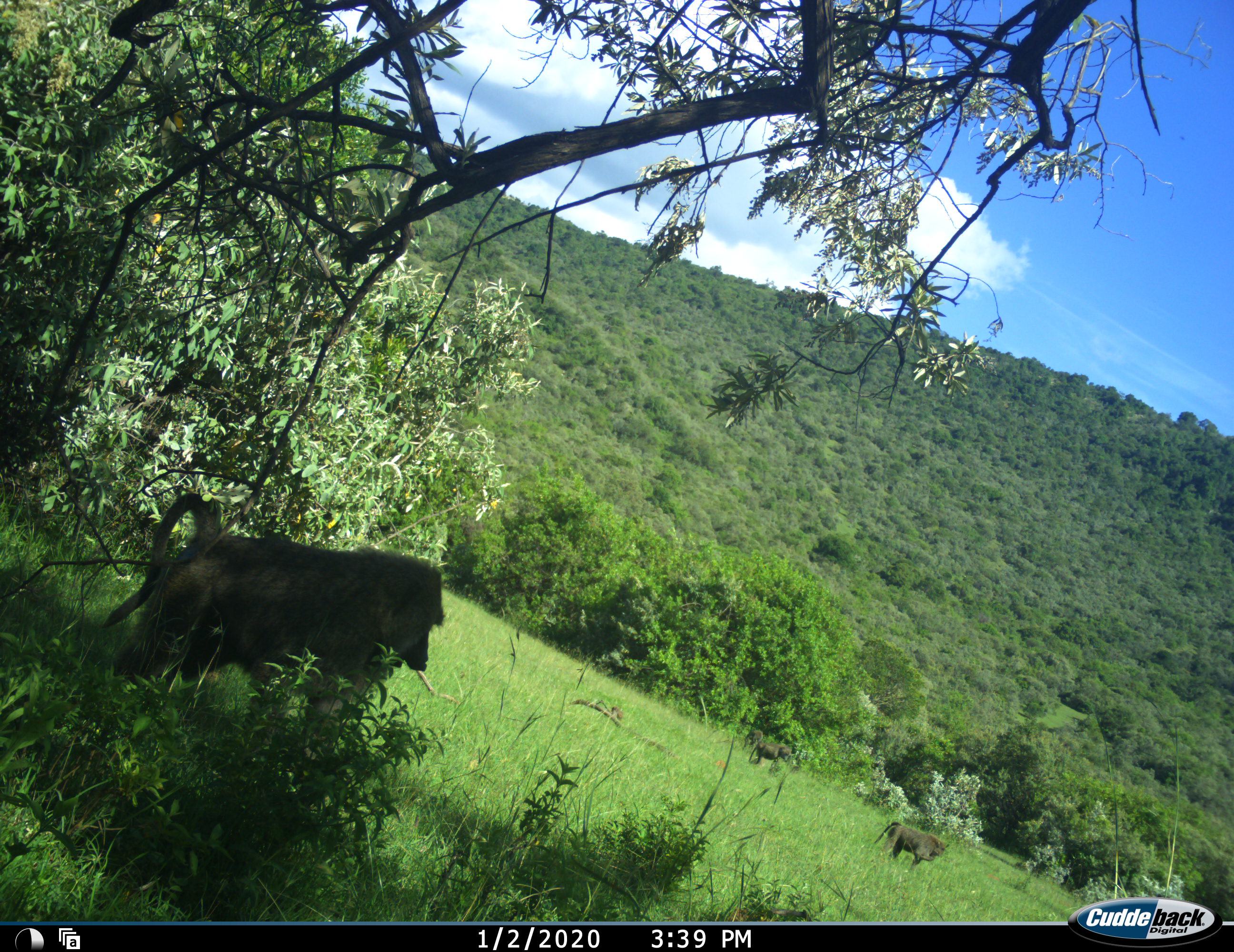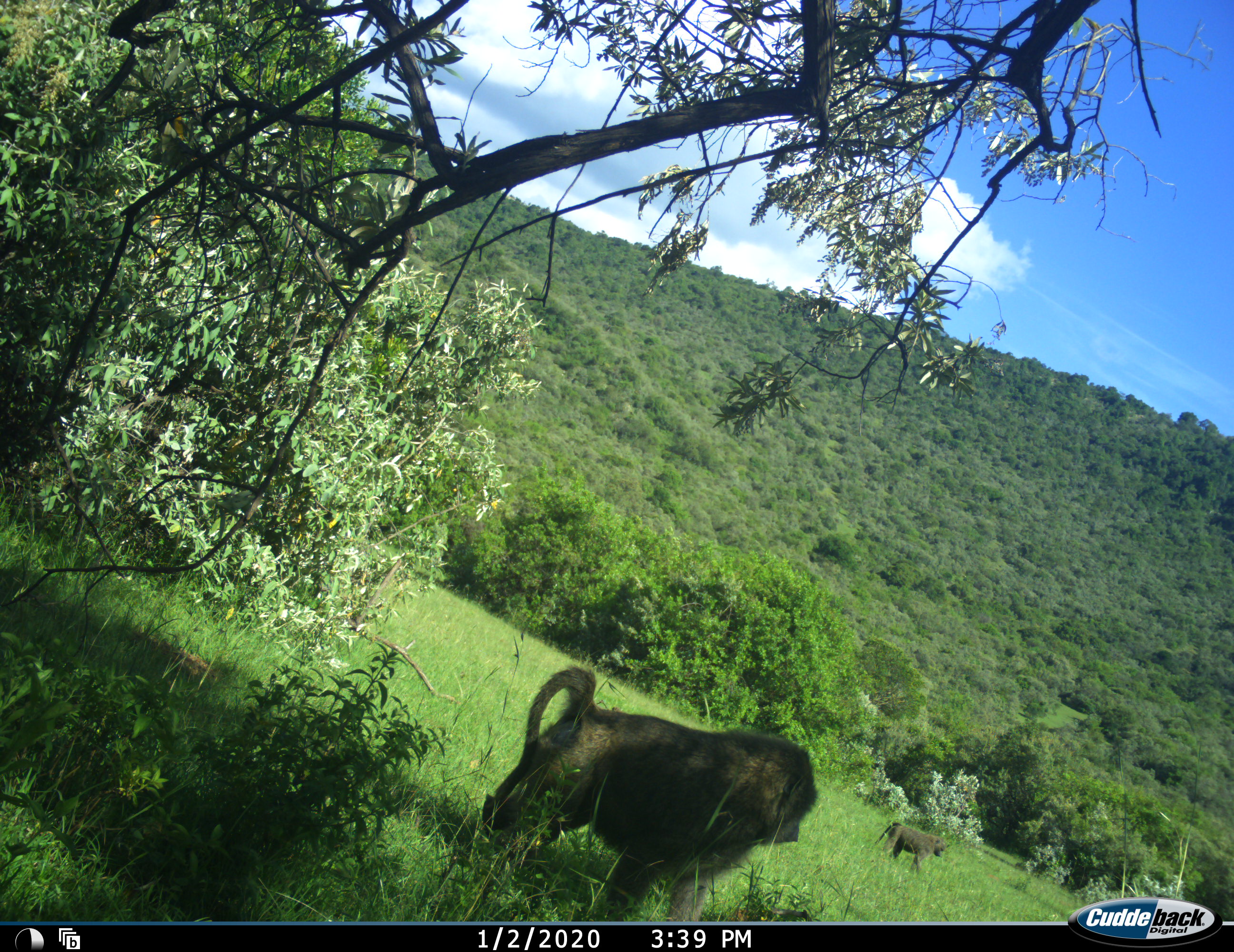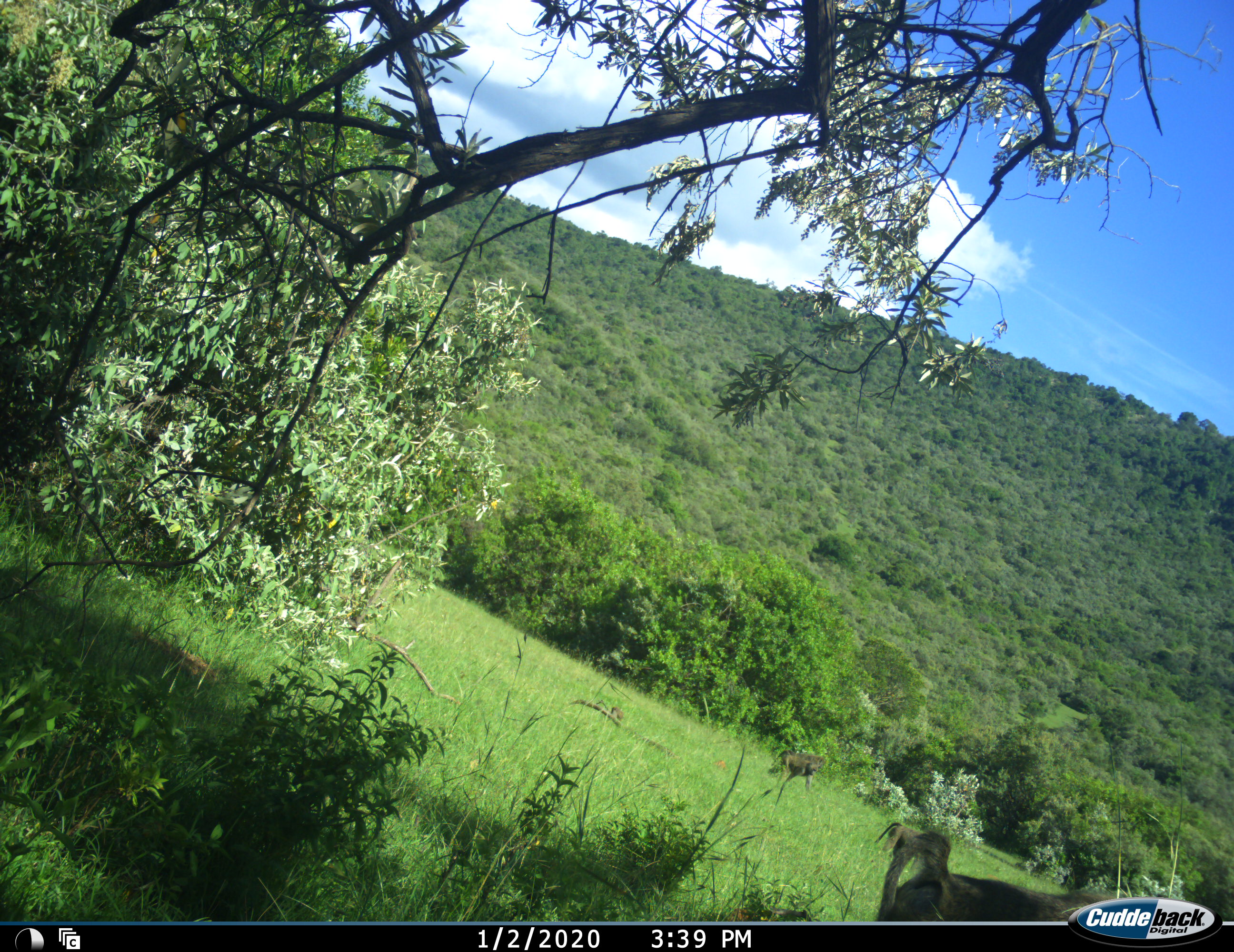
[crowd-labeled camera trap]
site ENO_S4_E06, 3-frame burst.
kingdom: Animalia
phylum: Chordata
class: Mammalia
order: Primates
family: Cercopithecidae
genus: Papio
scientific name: Papio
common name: baboon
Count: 3.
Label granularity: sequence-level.